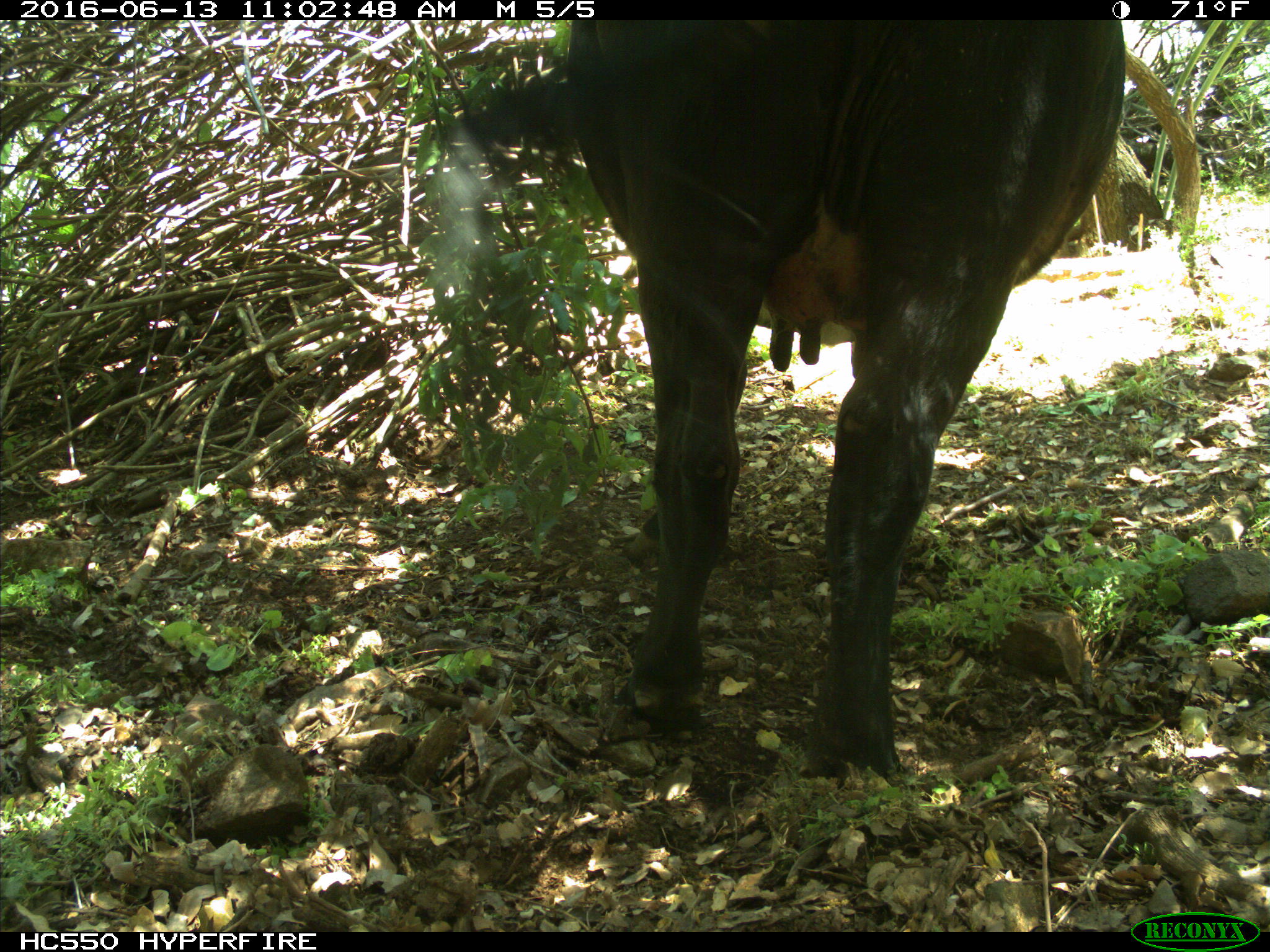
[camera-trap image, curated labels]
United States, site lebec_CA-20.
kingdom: Animalia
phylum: Chordata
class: Mammalia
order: Artiodactyla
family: Bovidae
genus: Bos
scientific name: Bos taurus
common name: domestic cow